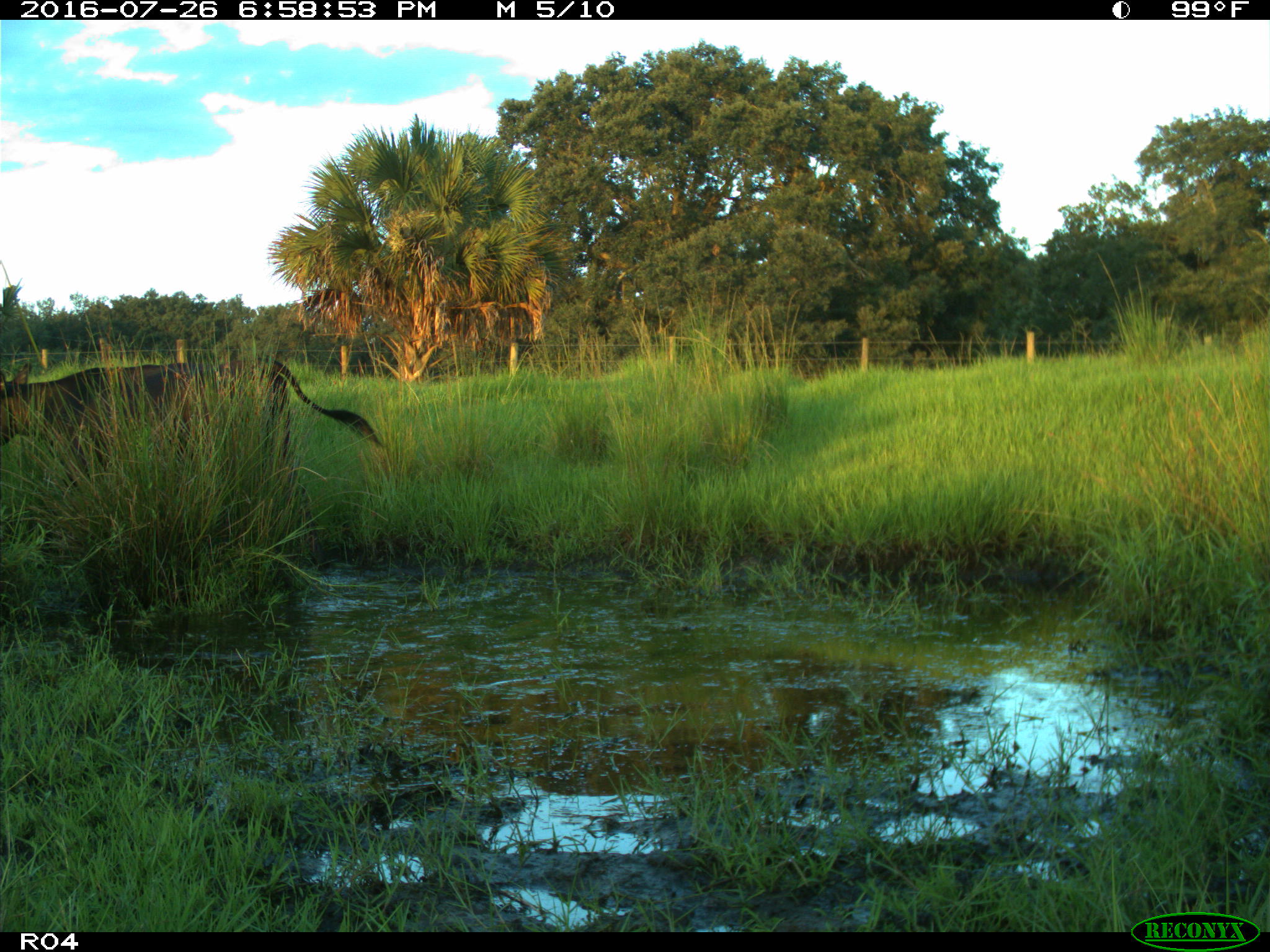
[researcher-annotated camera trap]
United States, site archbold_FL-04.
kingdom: Animalia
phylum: Chordata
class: Mammalia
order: Artiodactyla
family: Bovidae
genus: Bos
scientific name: Bos taurus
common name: domestic cow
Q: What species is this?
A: Bos taurus (domestic cow).